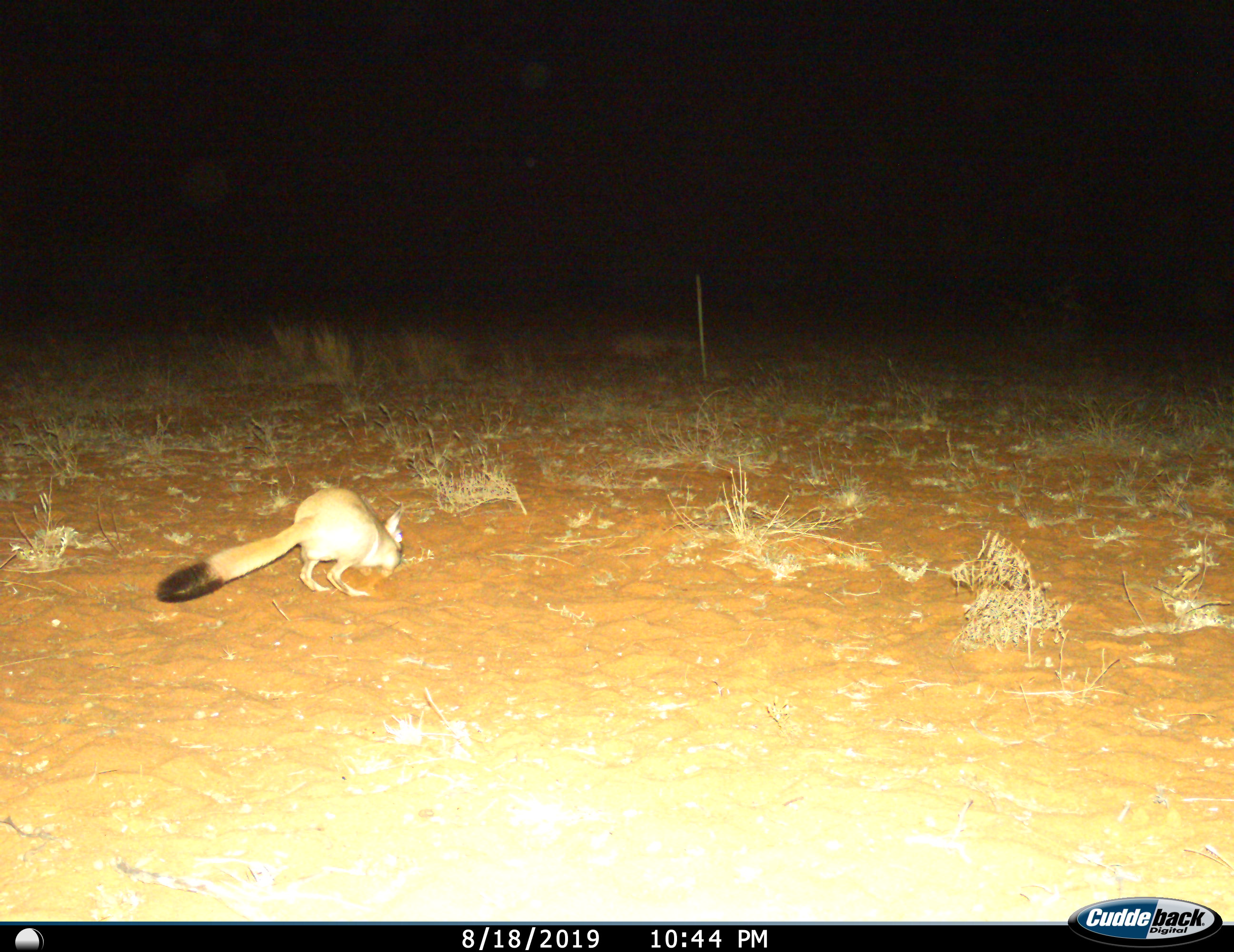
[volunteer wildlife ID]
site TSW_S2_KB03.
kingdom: Animalia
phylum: Chordata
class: Mammalia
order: Rodentia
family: Pedetidae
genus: Pedetes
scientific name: Pedetes capensis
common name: springhare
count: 1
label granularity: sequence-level